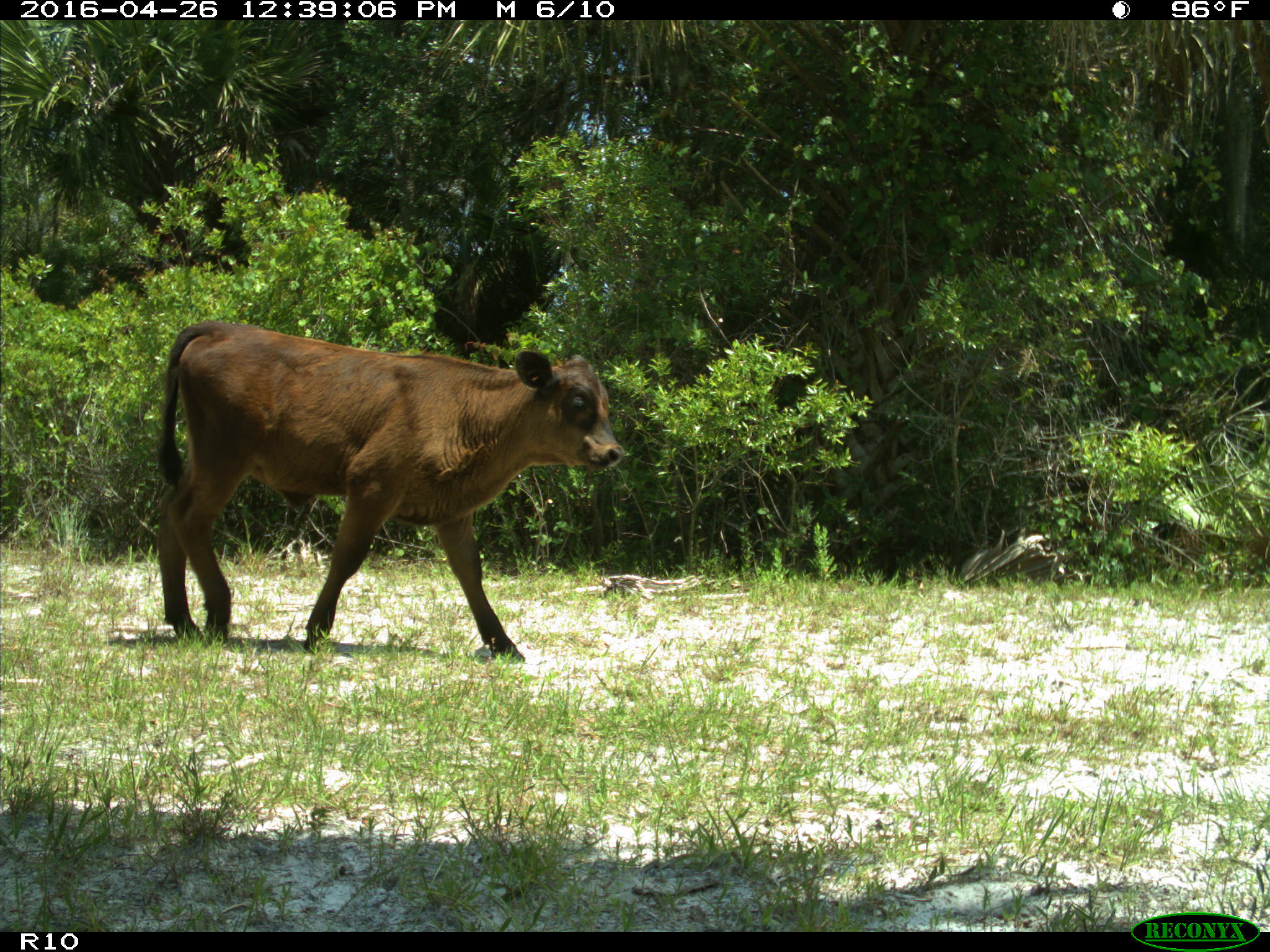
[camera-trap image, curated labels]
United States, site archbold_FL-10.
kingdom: Animalia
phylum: Chordata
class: Mammalia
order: Artiodactyla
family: Bovidae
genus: Bos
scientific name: Bos taurus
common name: domestic cow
Bos taurus (domestic cow).